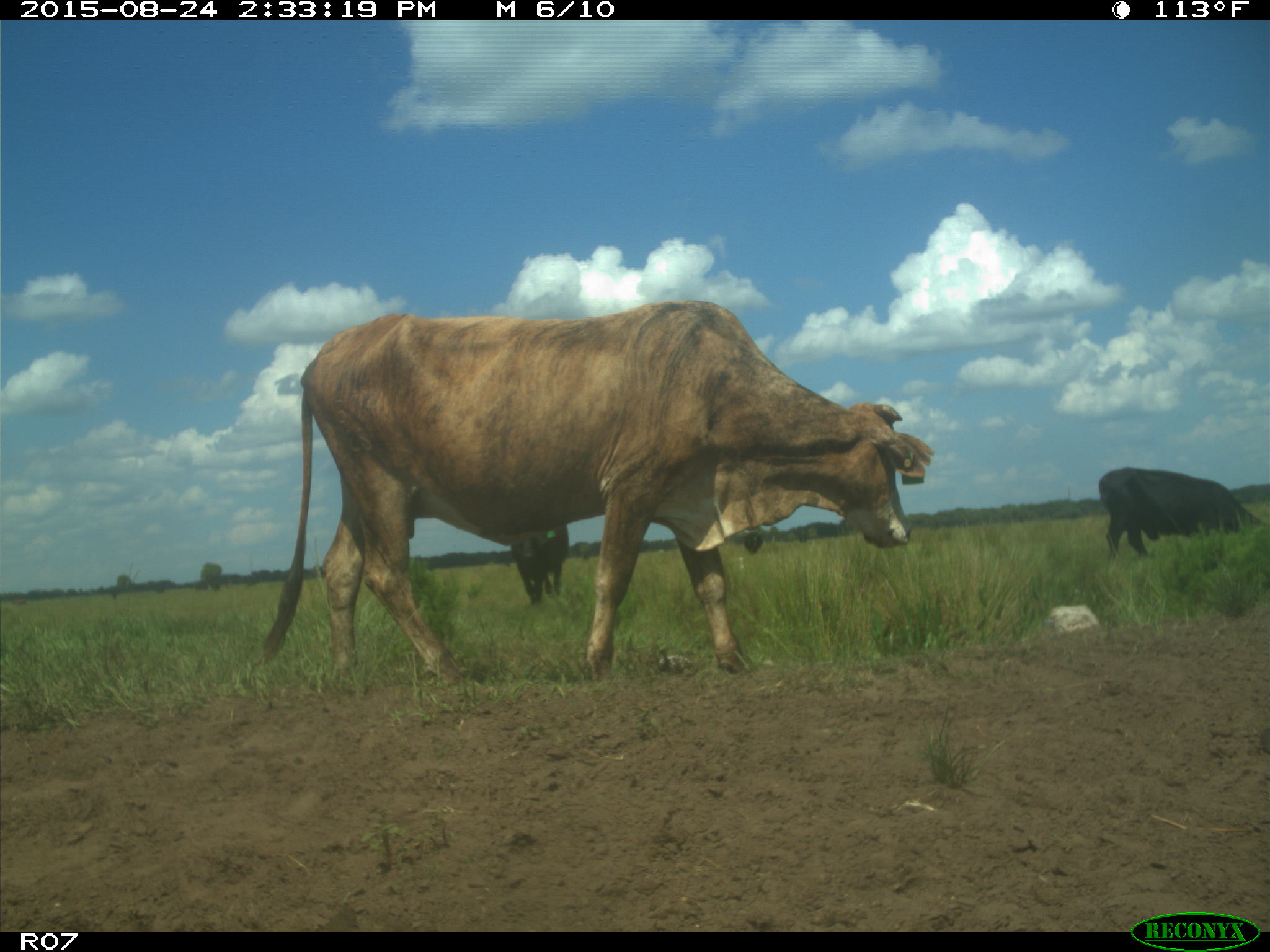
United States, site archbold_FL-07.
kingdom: Animalia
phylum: Chordata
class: Mammalia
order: Artiodactyla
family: Bovidae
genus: Bos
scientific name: Bos taurus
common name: domestic cow